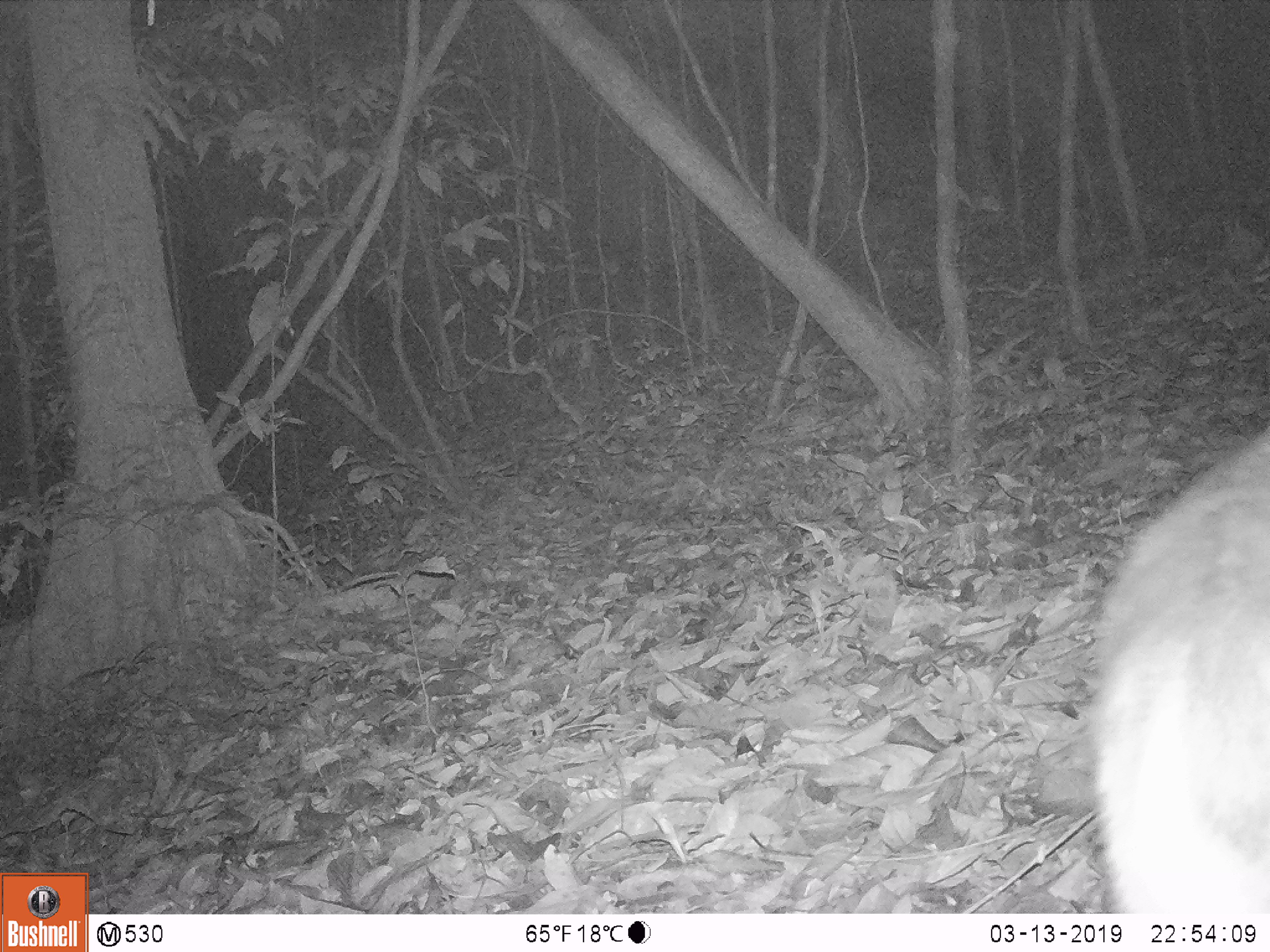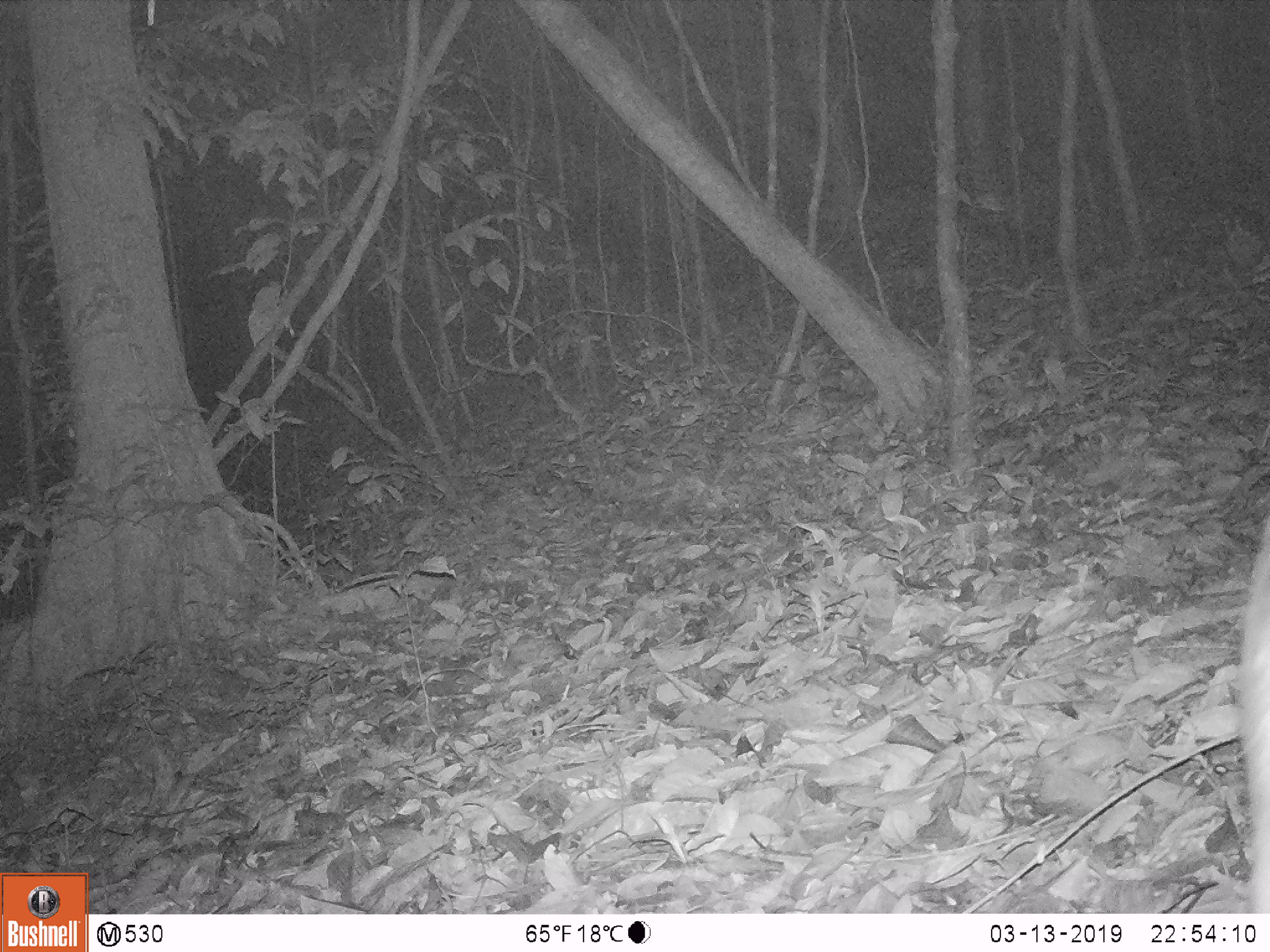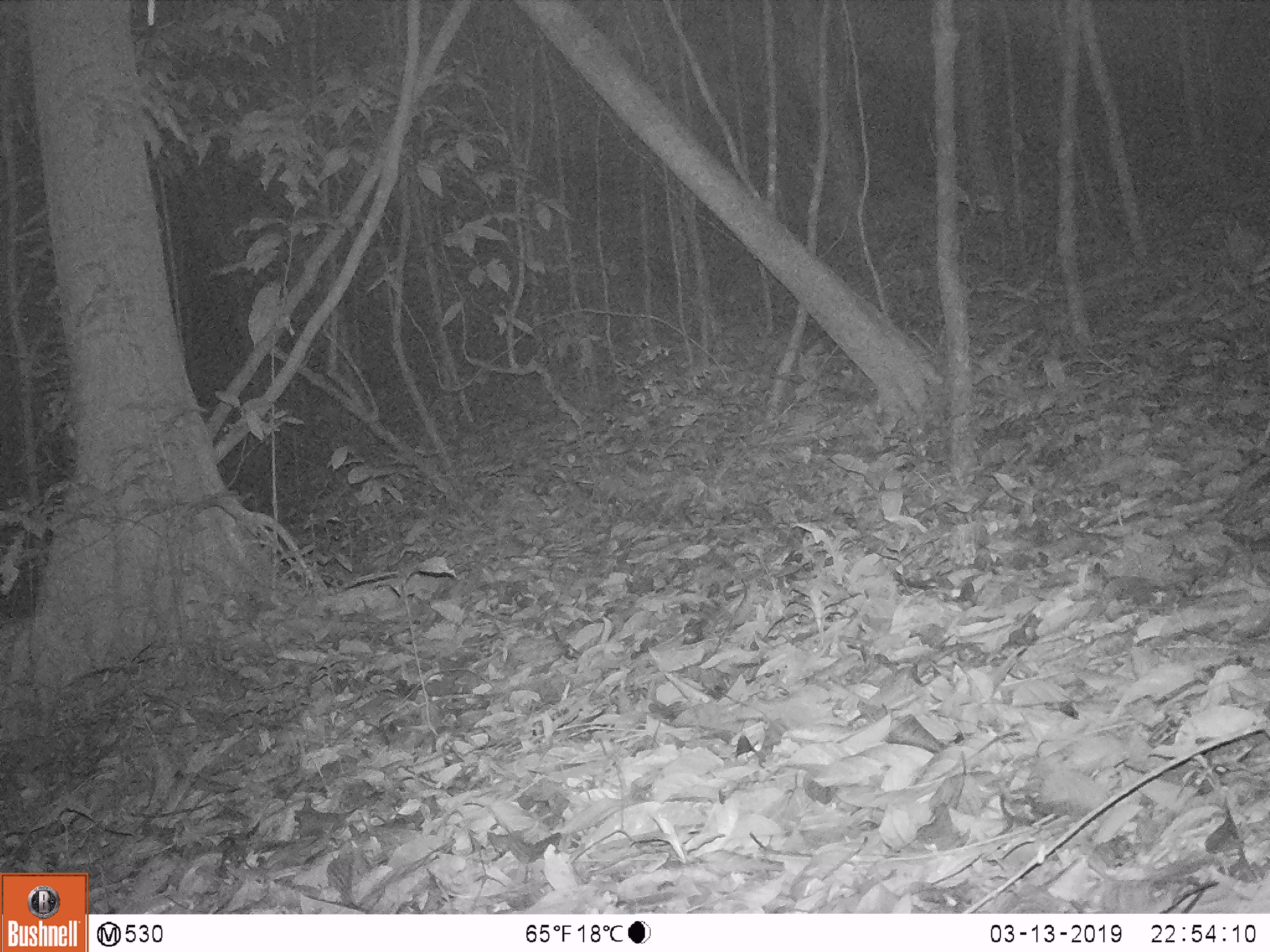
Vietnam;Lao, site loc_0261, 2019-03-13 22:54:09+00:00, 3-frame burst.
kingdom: Animalia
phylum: Chordata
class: Mammalia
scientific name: Laurasiatheria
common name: ungulate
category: unidentified ungulates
Unidentified ungulates (ungulate) (Laurasiatheria). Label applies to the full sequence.